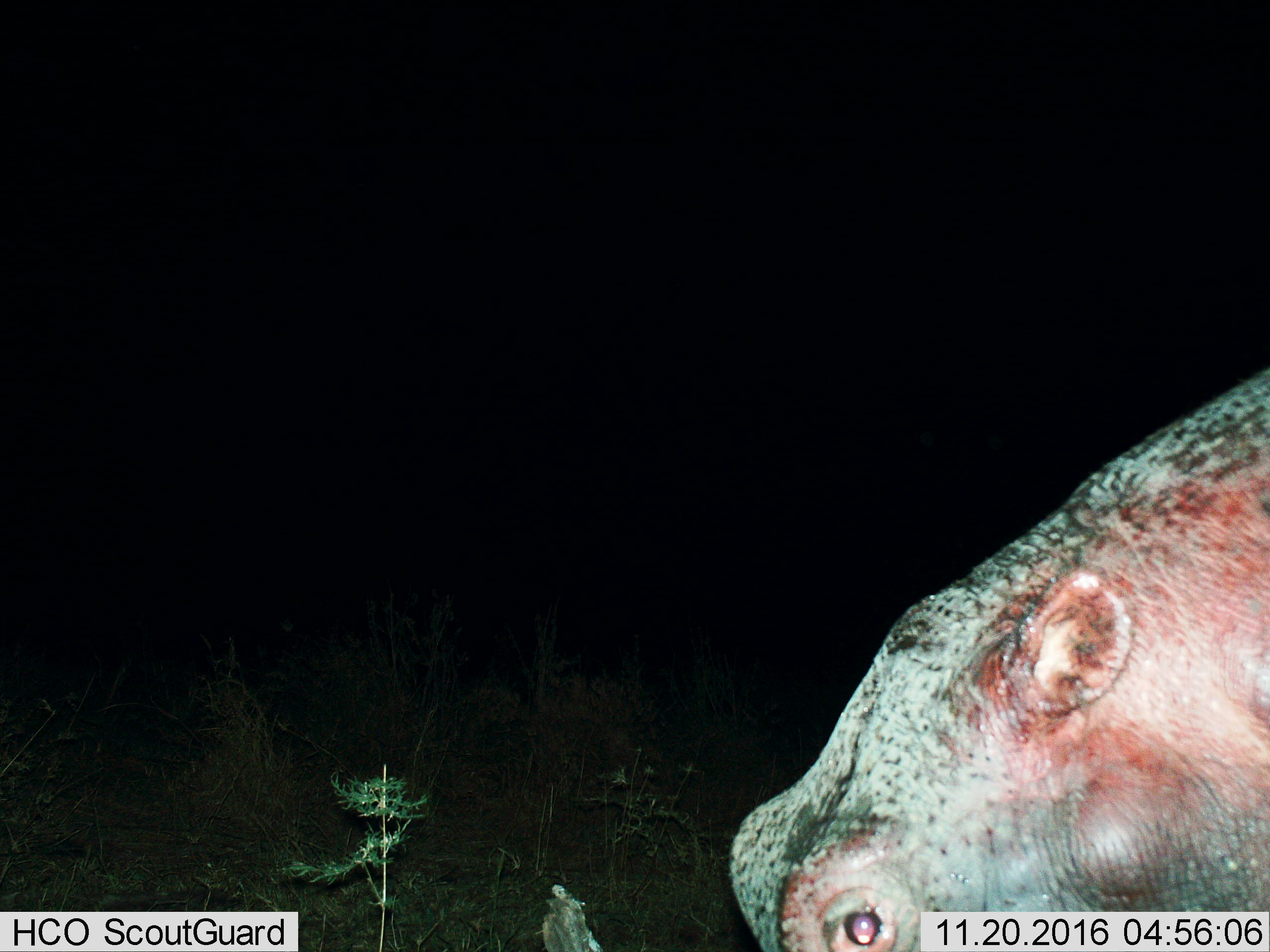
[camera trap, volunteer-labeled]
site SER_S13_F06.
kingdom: Animalia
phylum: Chordata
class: Mammalia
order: Artiodactyla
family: Hippopotamidae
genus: Hippopotamus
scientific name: Hippopotamus amphibius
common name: hippopotamus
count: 1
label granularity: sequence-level